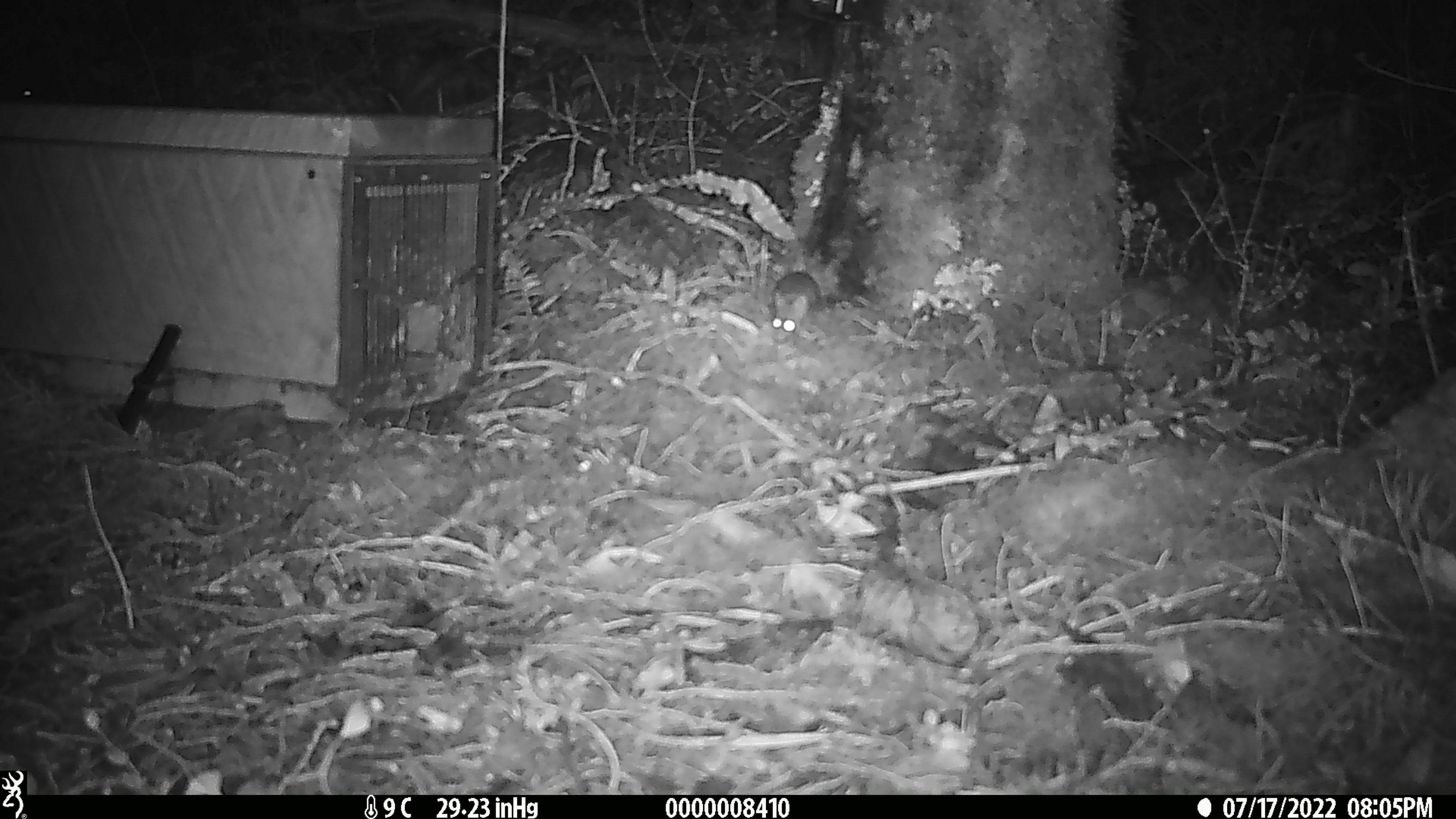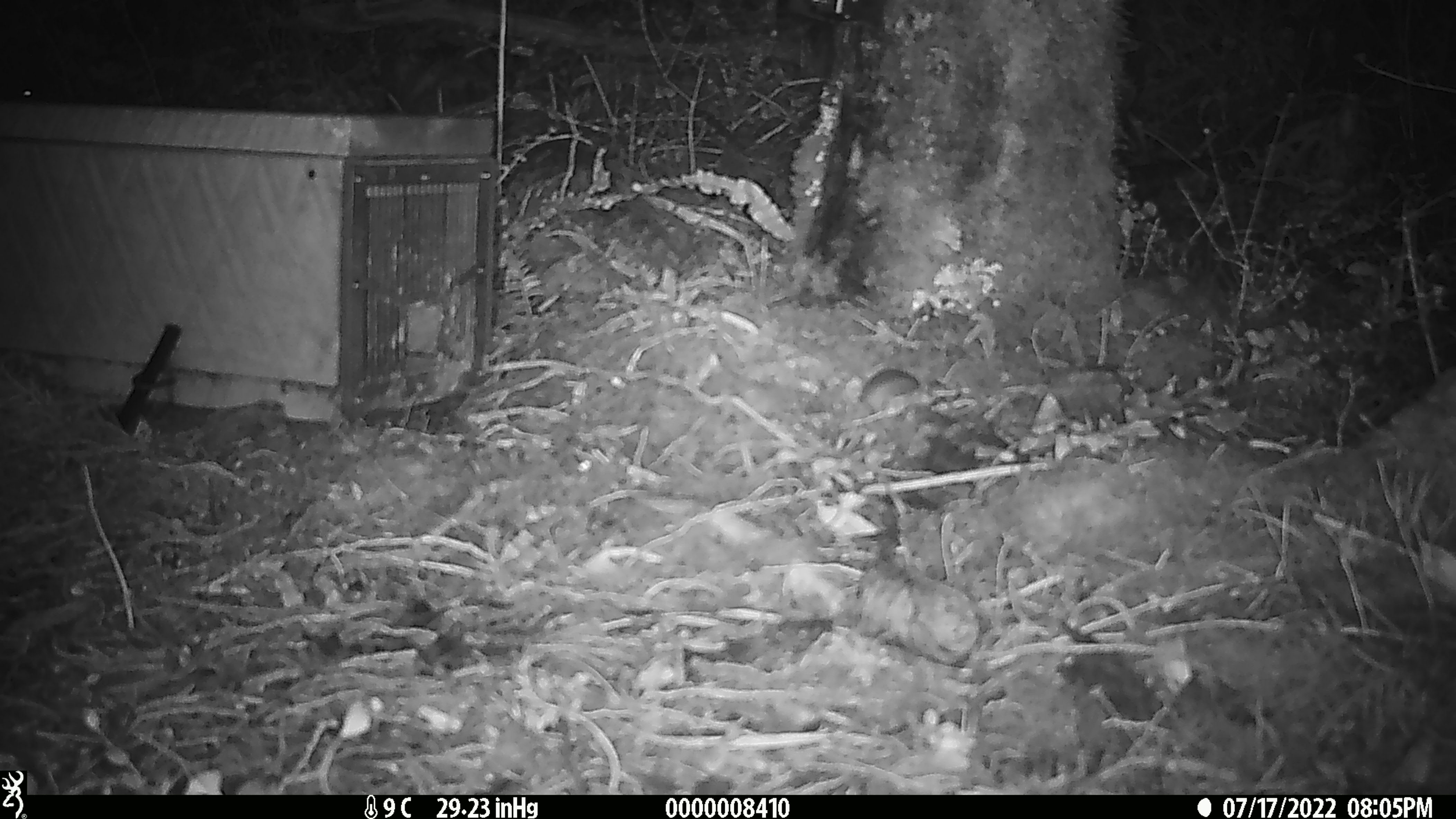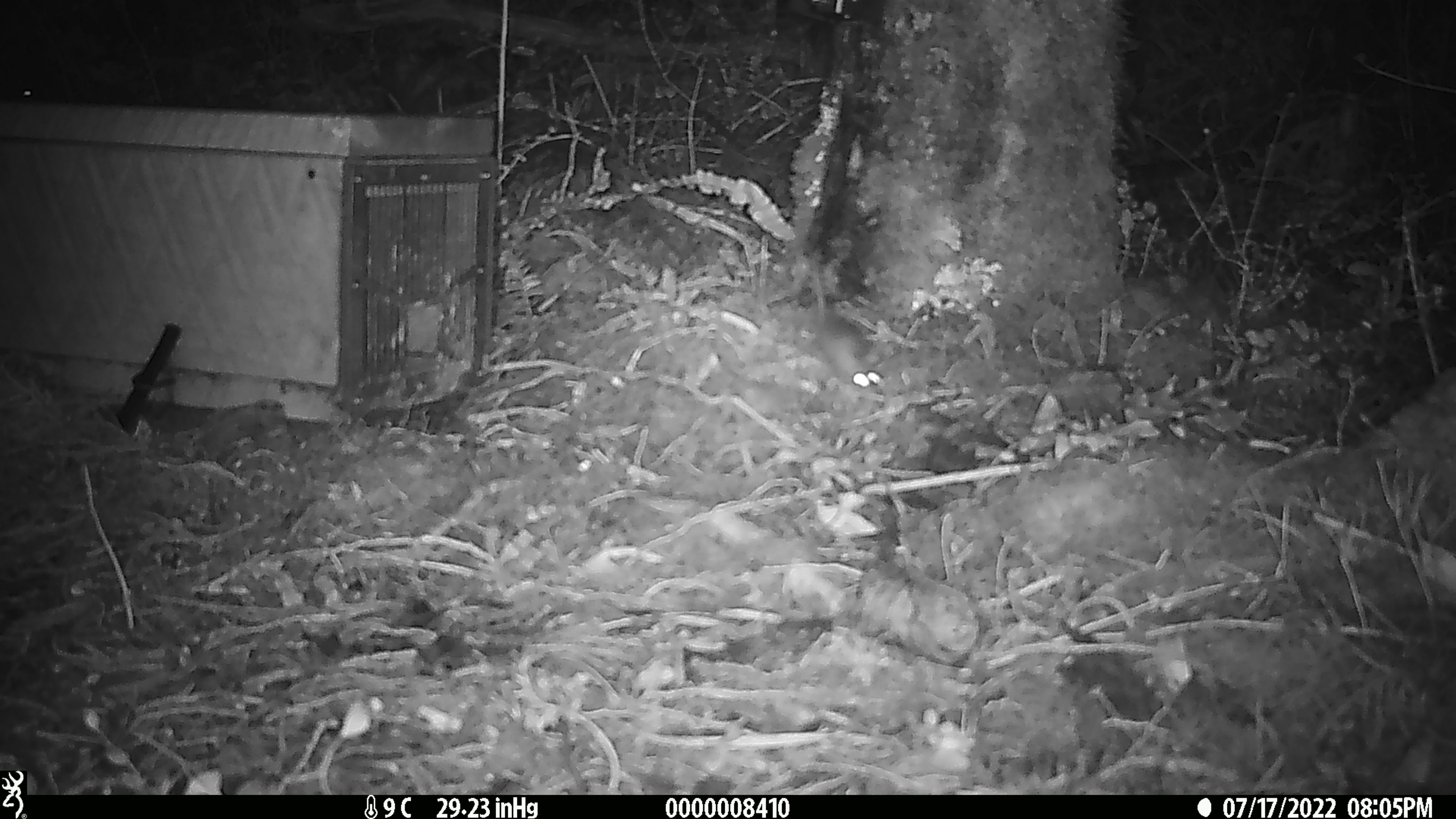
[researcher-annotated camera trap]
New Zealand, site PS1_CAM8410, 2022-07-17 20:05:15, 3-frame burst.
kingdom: Animalia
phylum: Chordata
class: Mammalia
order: Rodentia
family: Muridae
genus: Mus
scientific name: Mus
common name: mouse